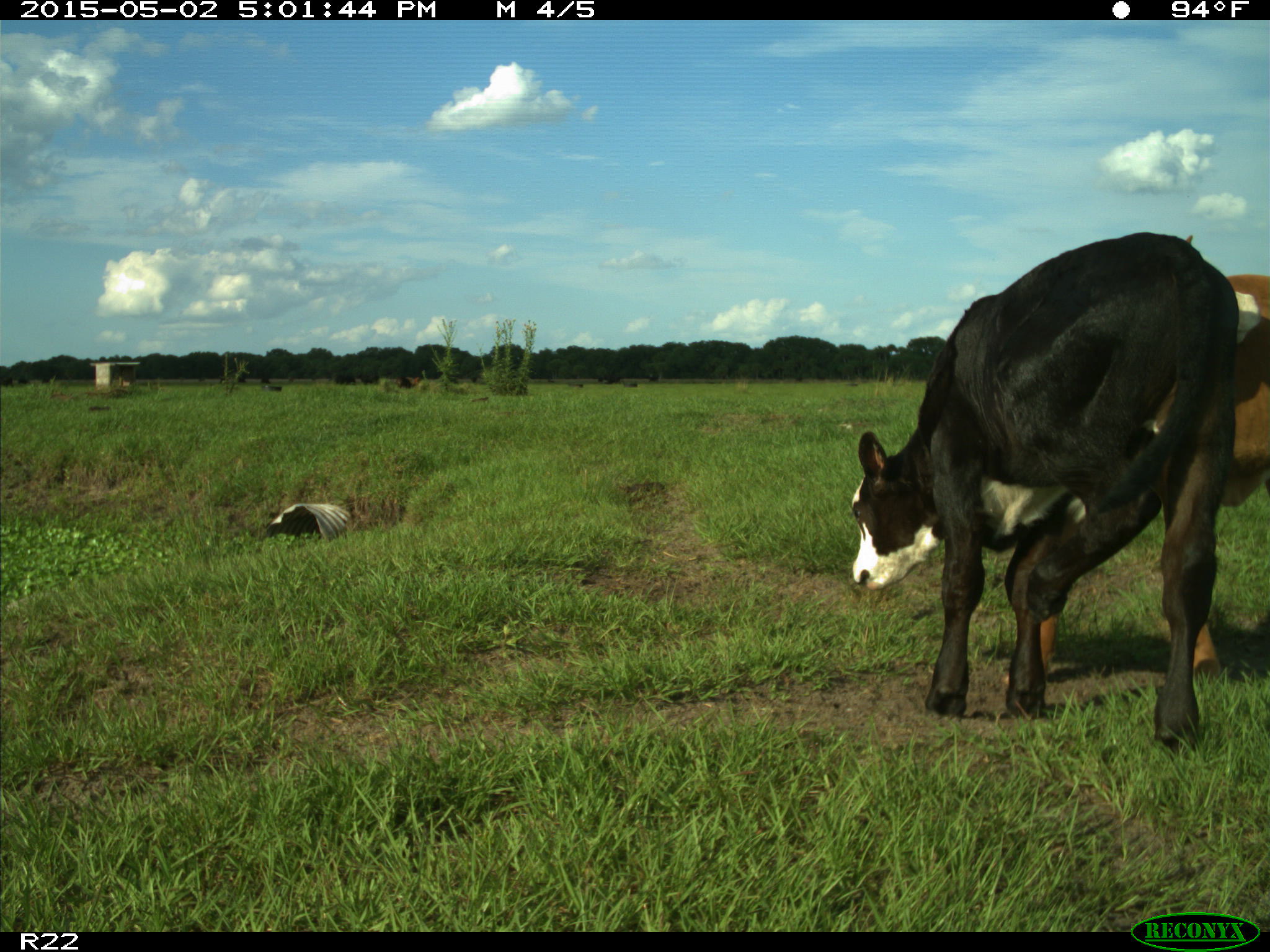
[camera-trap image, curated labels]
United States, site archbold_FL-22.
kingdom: Animalia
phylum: Chordata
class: Mammalia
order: Artiodactyla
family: Bovidae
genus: Bos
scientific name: Bos taurus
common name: domestic cow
Bos taurus (domestic cow).